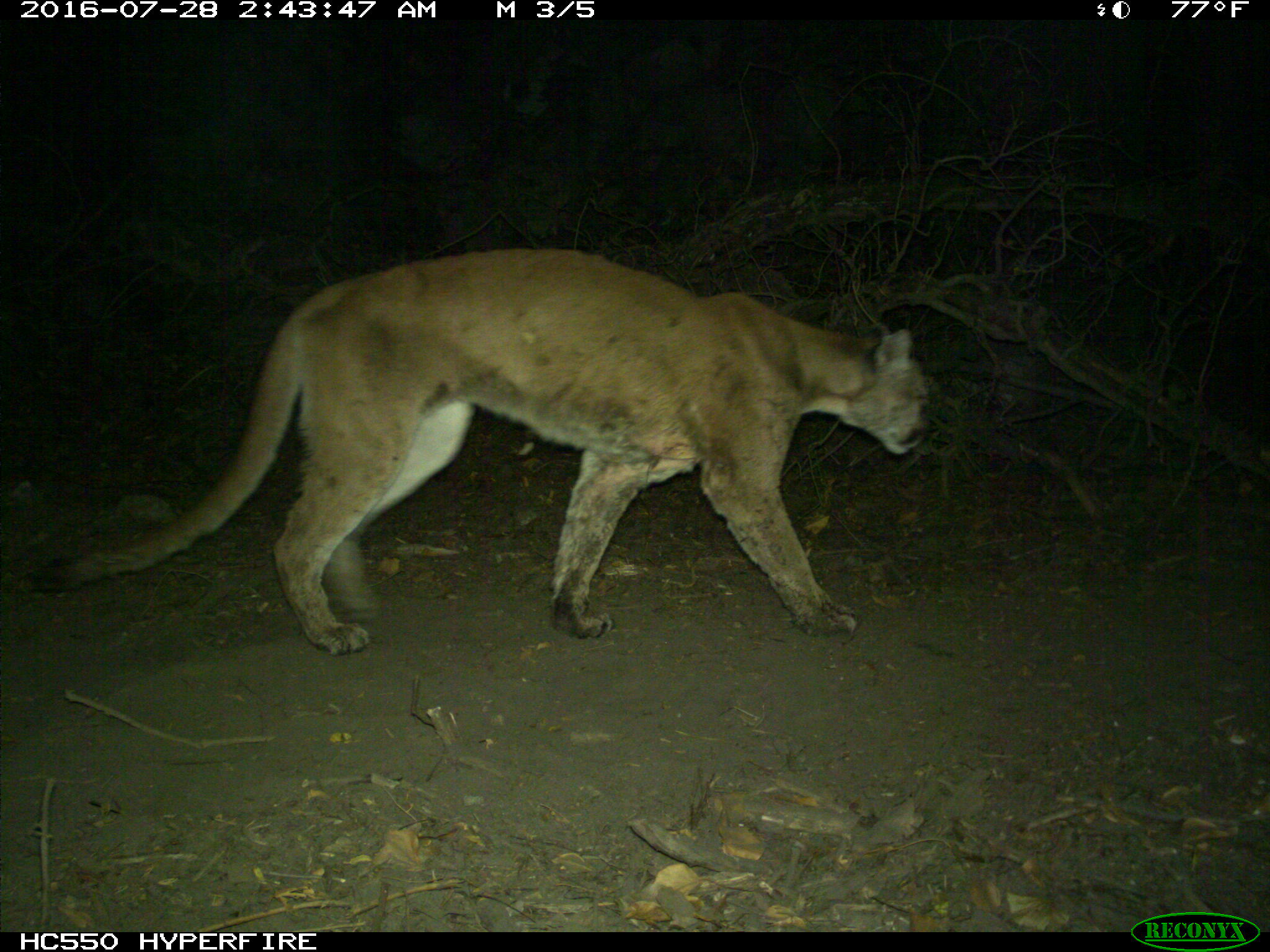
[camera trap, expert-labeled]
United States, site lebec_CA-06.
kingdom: Animalia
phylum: Chordata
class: Mammalia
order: Carnivora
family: Felidae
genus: Puma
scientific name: Puma concolor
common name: mountain lion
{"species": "Puma concolor (mountain lion)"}